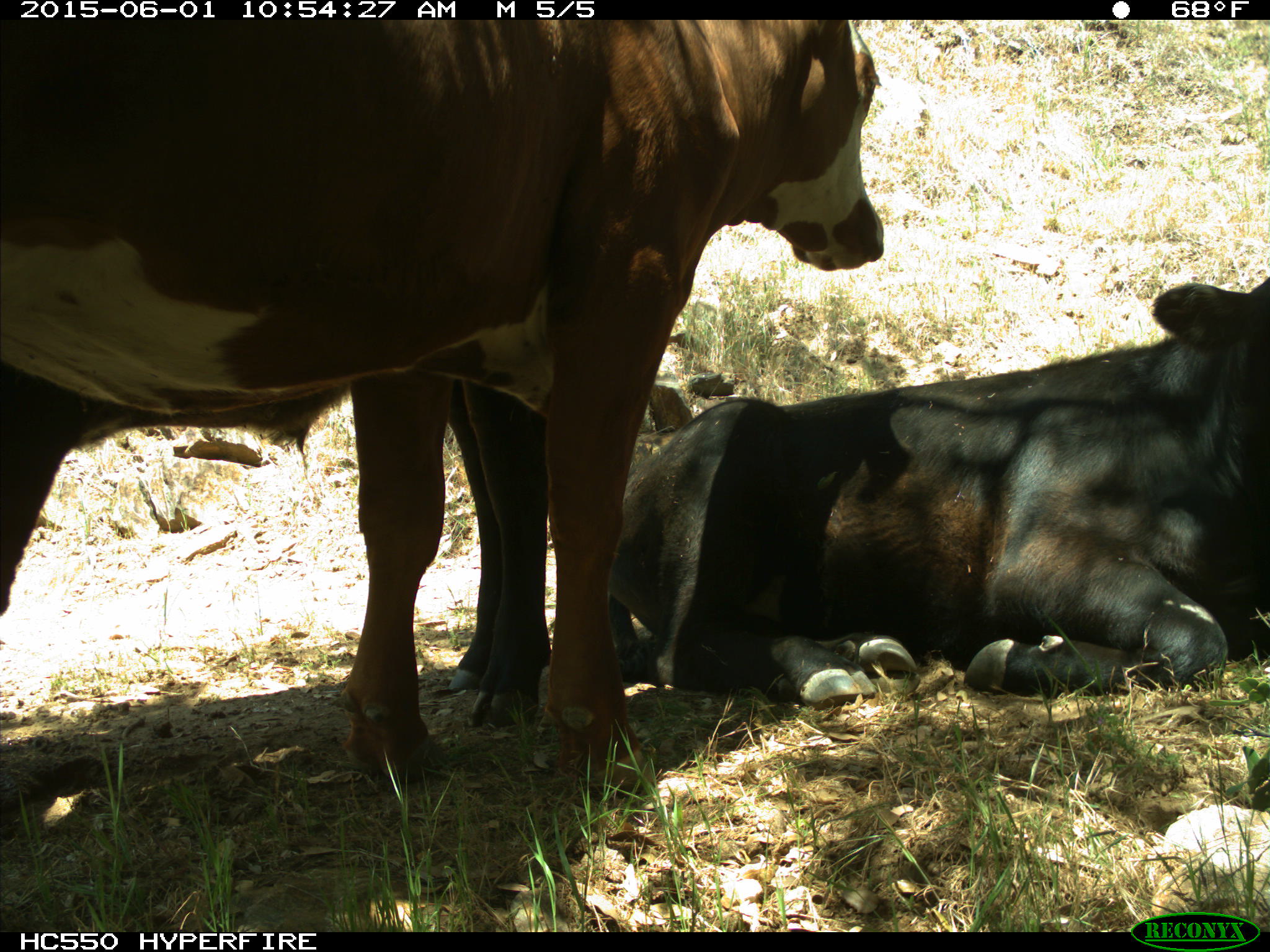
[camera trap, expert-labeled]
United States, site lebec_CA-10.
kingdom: Animalia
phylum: Chordata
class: Mammalia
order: Artiodactyla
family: Bovidae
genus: Bos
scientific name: Bos taurus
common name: domestic cow